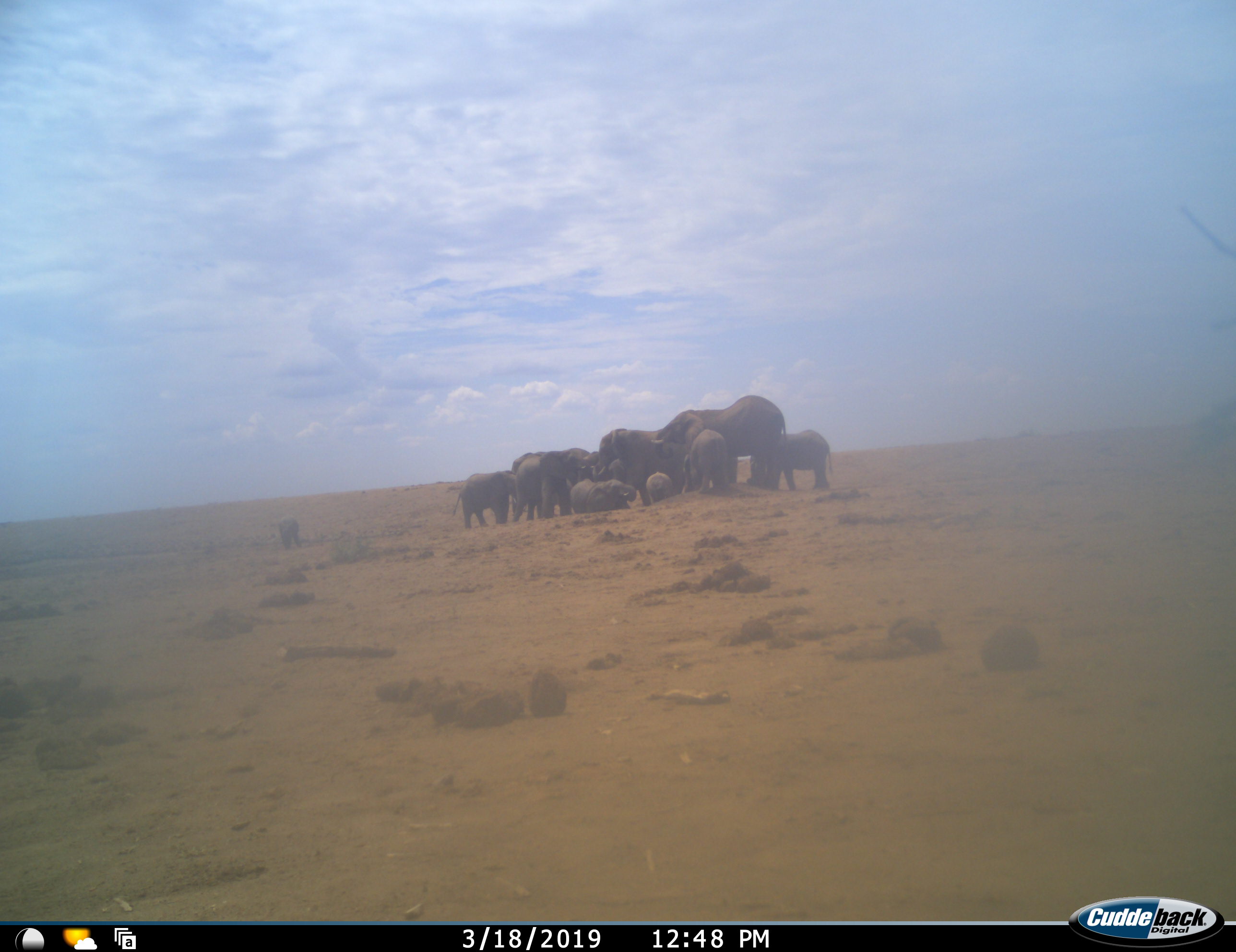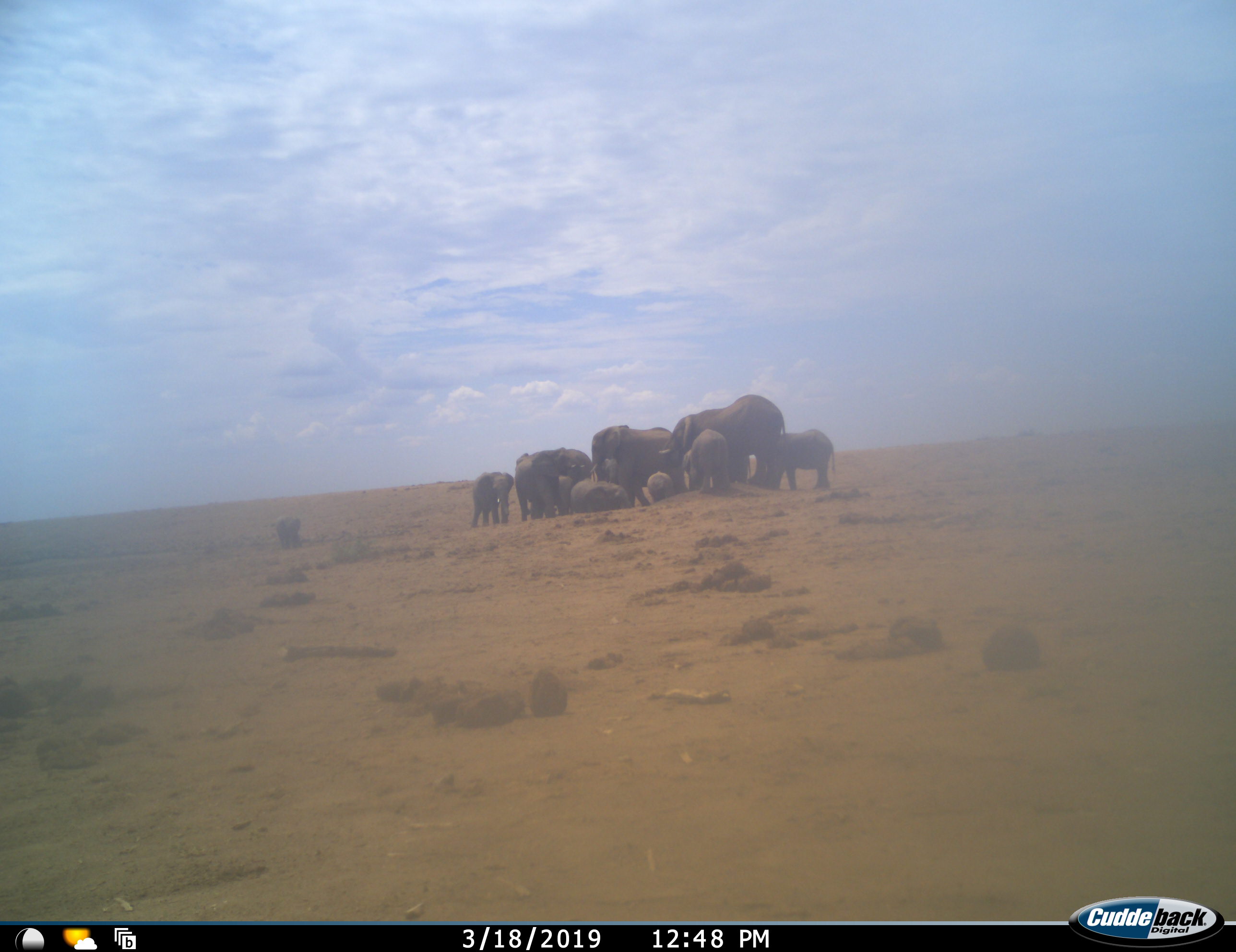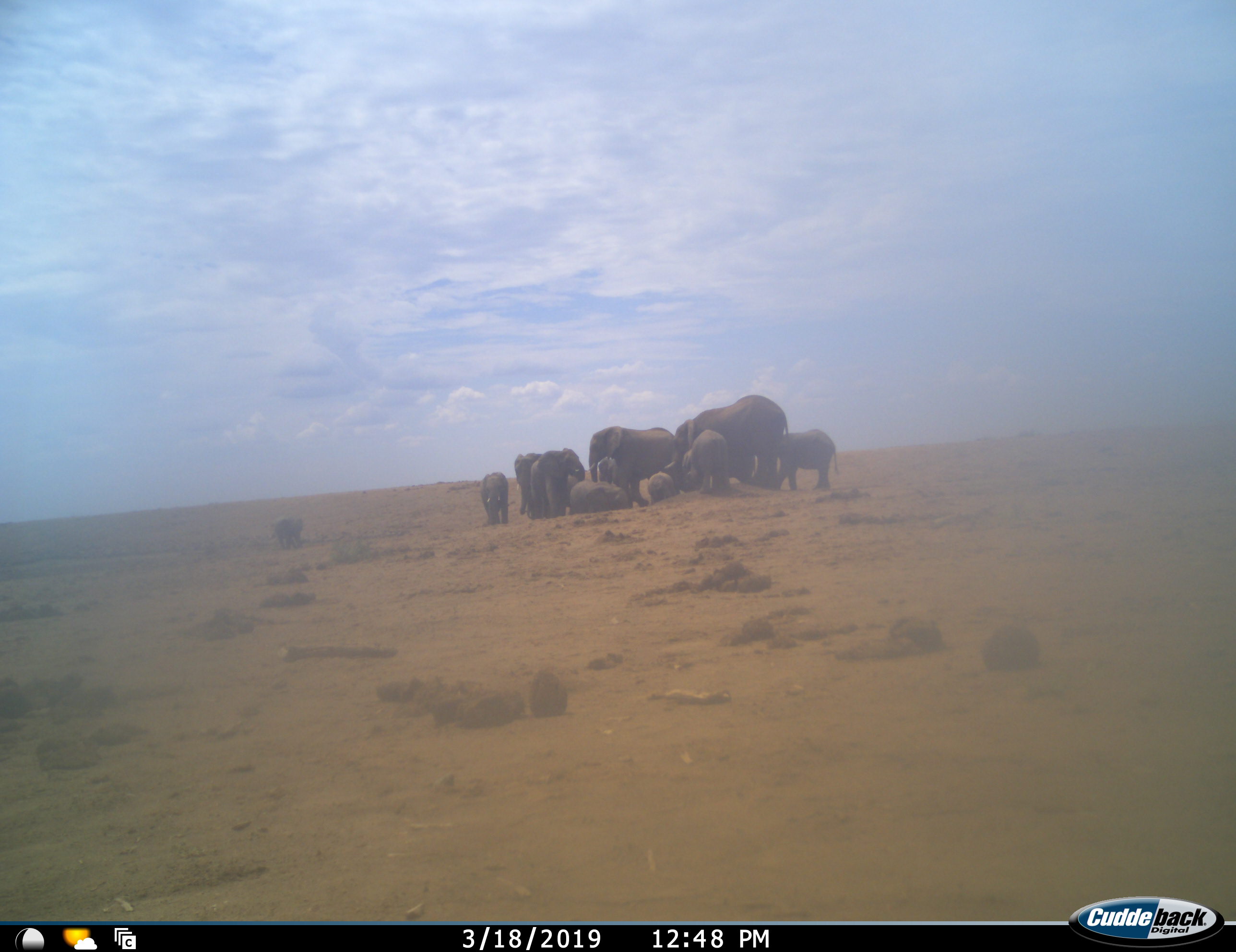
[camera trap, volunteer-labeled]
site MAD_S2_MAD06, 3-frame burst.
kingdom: Animalia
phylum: Chordata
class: Mammalia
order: Proboscidea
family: Elephantidae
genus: Loxodonta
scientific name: Loxodonta africana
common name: african bush elephant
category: elephant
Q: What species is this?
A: Elephant (african bush elephant) (Loxodonta africana).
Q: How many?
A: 11-50.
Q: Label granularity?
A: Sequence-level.